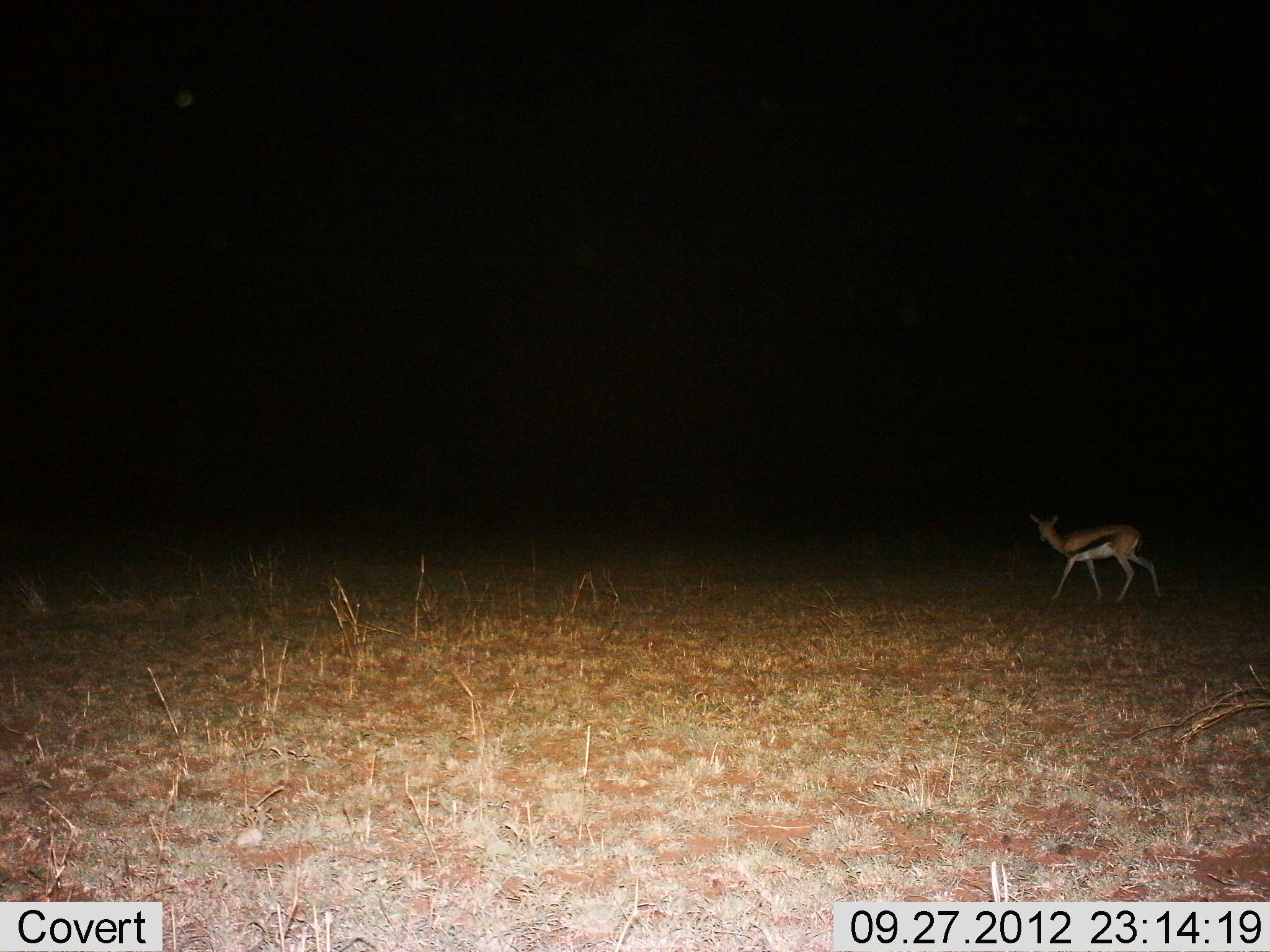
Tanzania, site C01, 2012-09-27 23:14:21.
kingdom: Animalia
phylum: Chordata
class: Mammalia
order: Artiodactyla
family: Bovidae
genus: Eudorcas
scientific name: Eudorcas thomsonii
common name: thomson's gazelle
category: gazellethomsons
Gazellethomsons (thomson's gazelle) (Eudorcas thomsonii), count 1. Behavior (volunteer vote fractions): standing 10%, resting 0%, moving 100%, interacting 0%. Young present (vote fraction): 0%. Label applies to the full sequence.